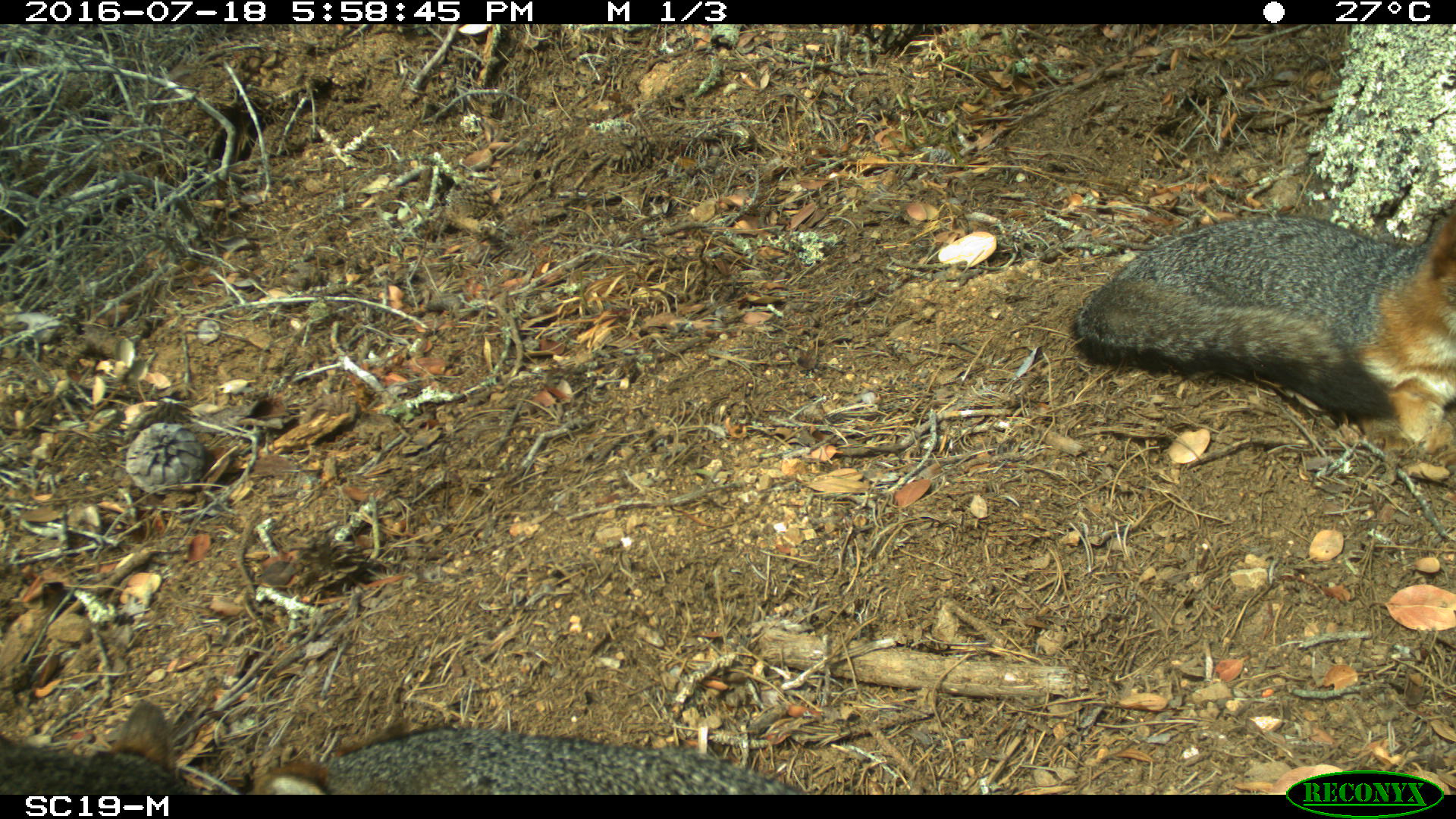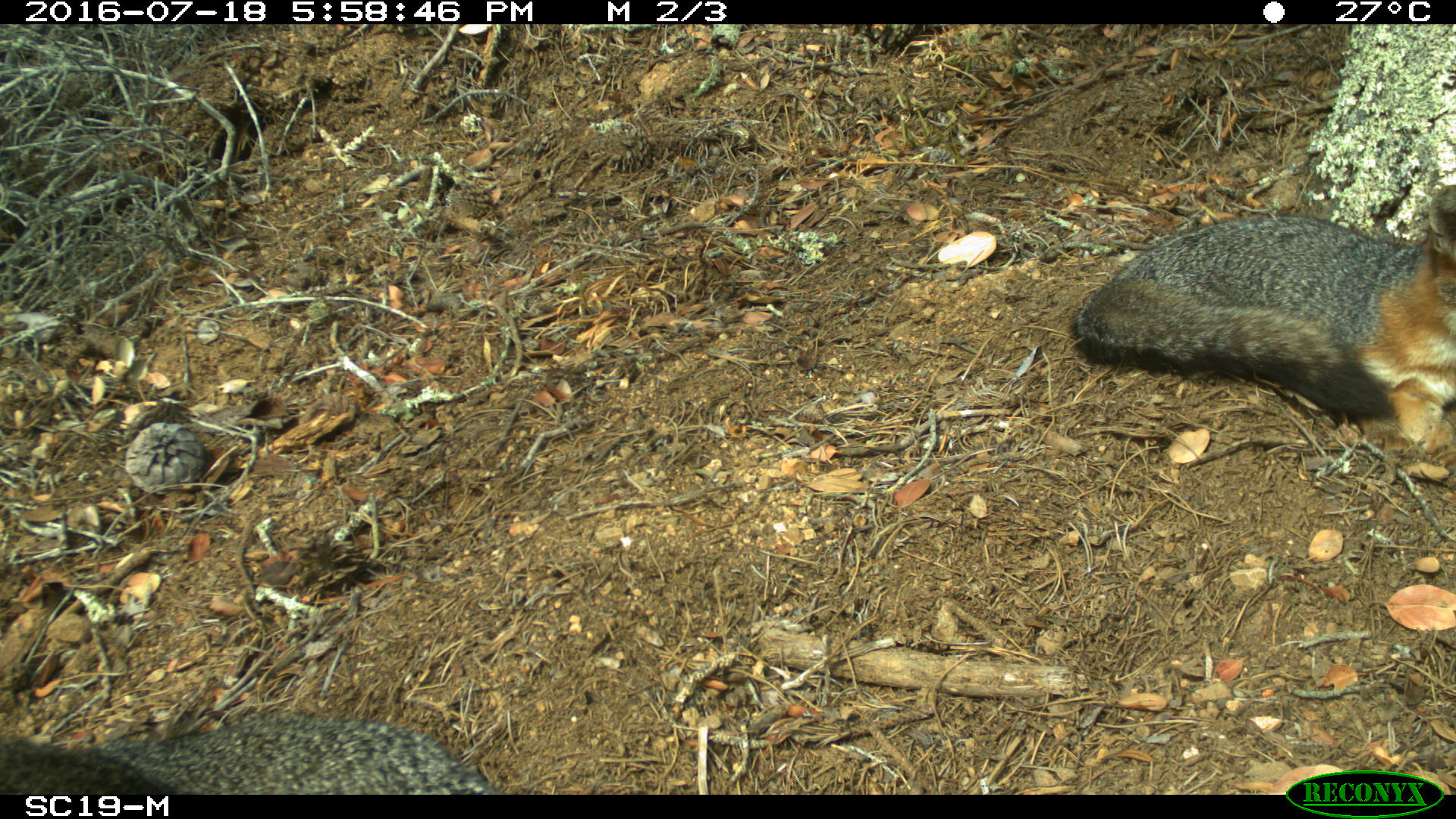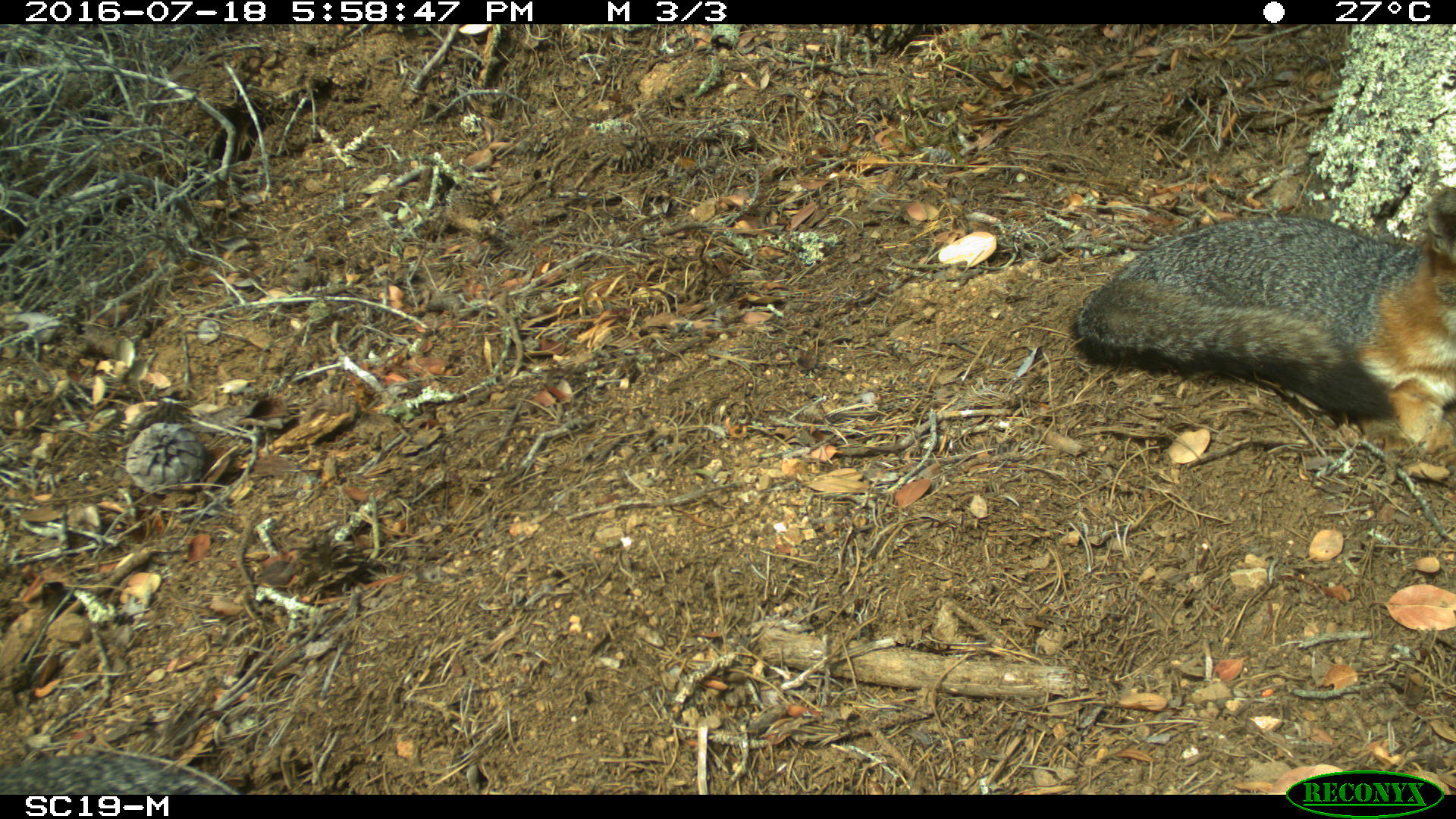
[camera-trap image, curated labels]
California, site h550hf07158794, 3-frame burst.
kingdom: Animalia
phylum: Chordata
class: Mammalia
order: Carnivora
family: Canidae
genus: Urocyon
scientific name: Urocyon littoralis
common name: island fox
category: fox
Fox (island fox) (Urocyon littoralis).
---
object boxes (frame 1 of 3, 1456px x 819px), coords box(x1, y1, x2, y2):
fox: box(1068, 204, 1455, 472); box(249, 714, 812, 795); box(0, 700, 199, 795)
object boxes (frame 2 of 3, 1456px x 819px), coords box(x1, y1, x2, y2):
fox: box(1072, 184, 1455, 478); box(0, 709, 494, 790)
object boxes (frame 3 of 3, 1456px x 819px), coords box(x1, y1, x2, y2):
fox: box(1072, 185, 1455, 450); box(0, 757, 231, 795)